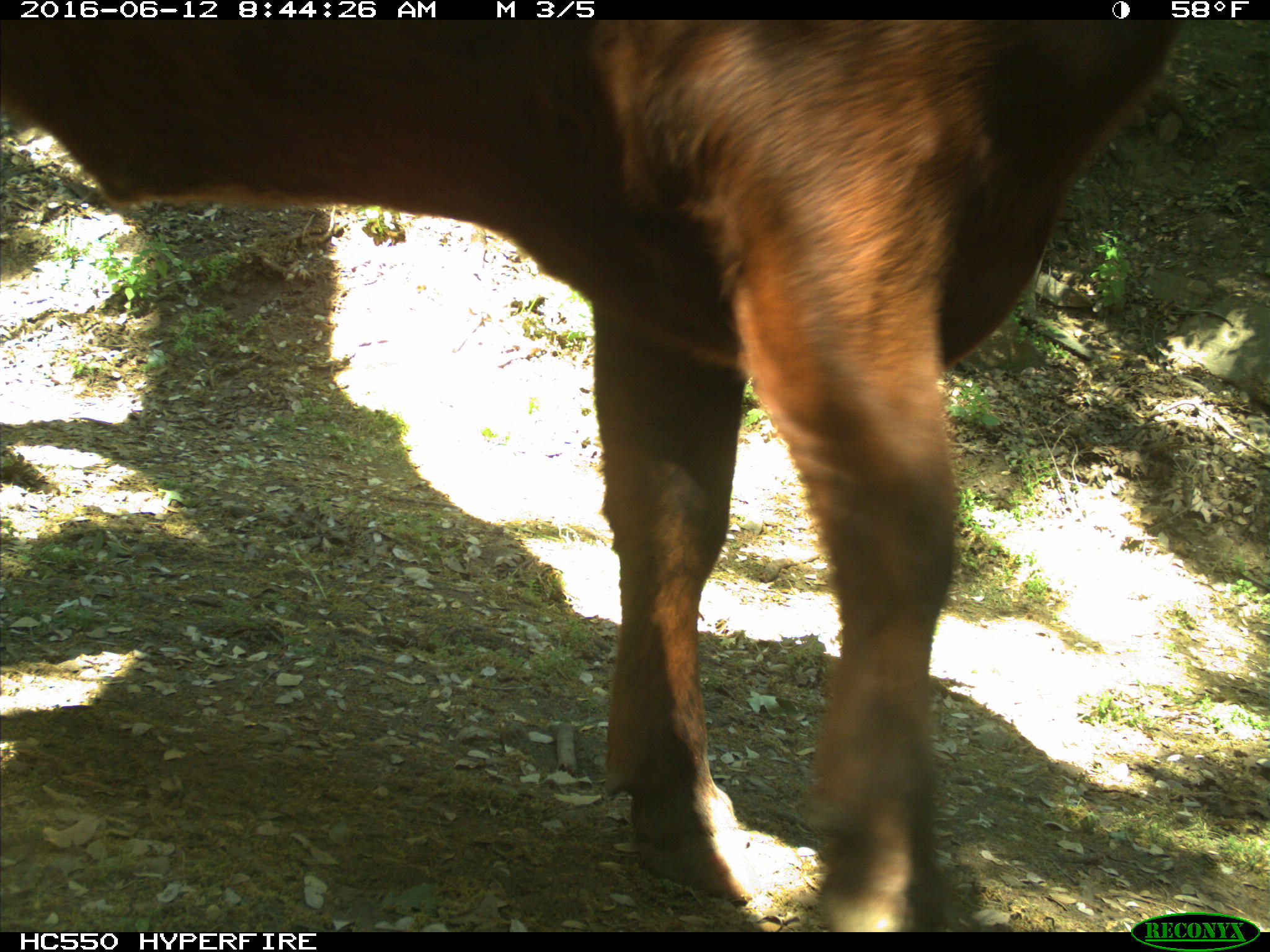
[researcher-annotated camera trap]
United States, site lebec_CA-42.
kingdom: Animalia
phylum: Chordata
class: Mammalia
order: Artiodactyla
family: Bovidae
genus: Bos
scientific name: Bos taurus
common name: domestic cow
Bos taurus (domestic cow).